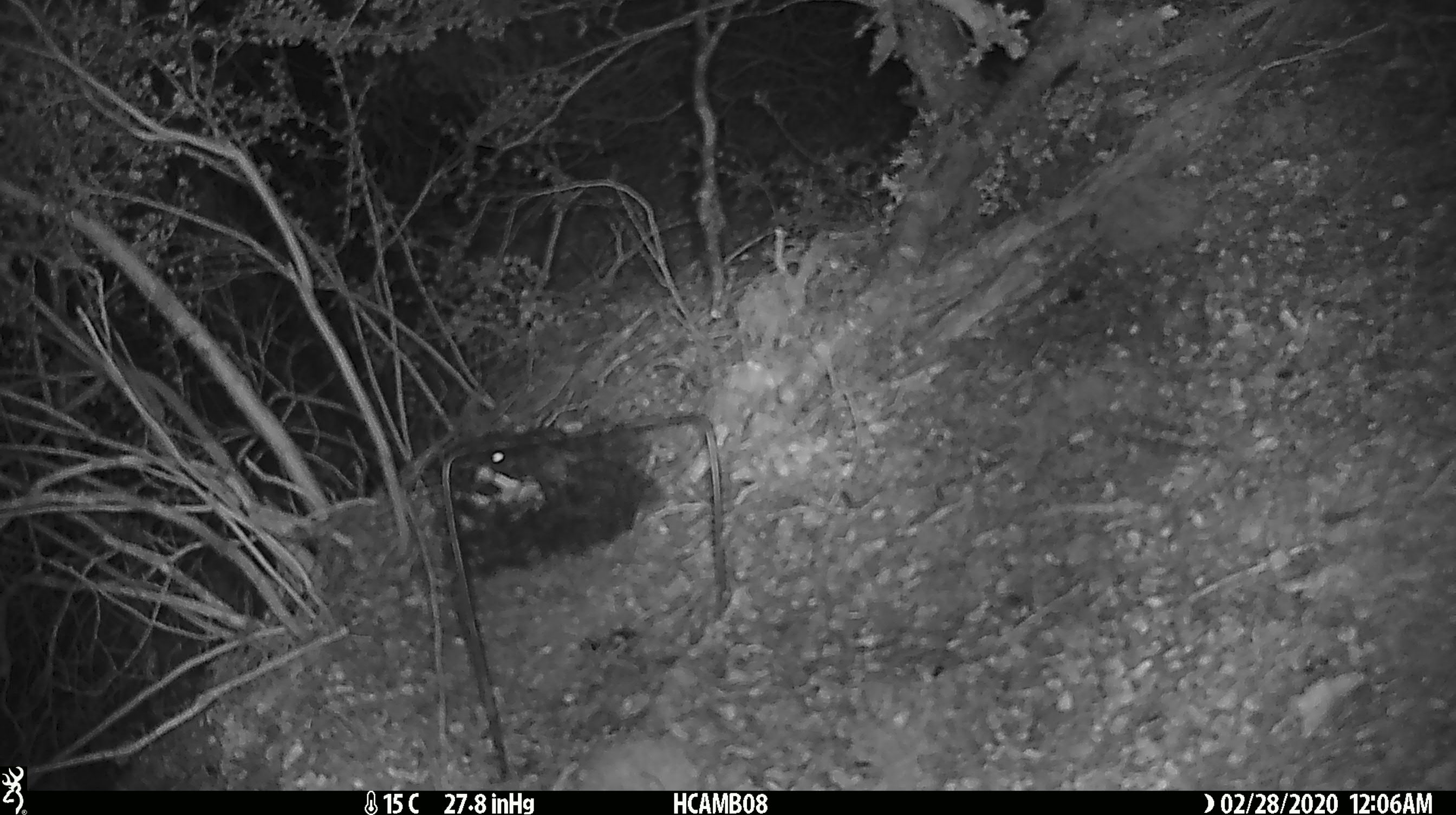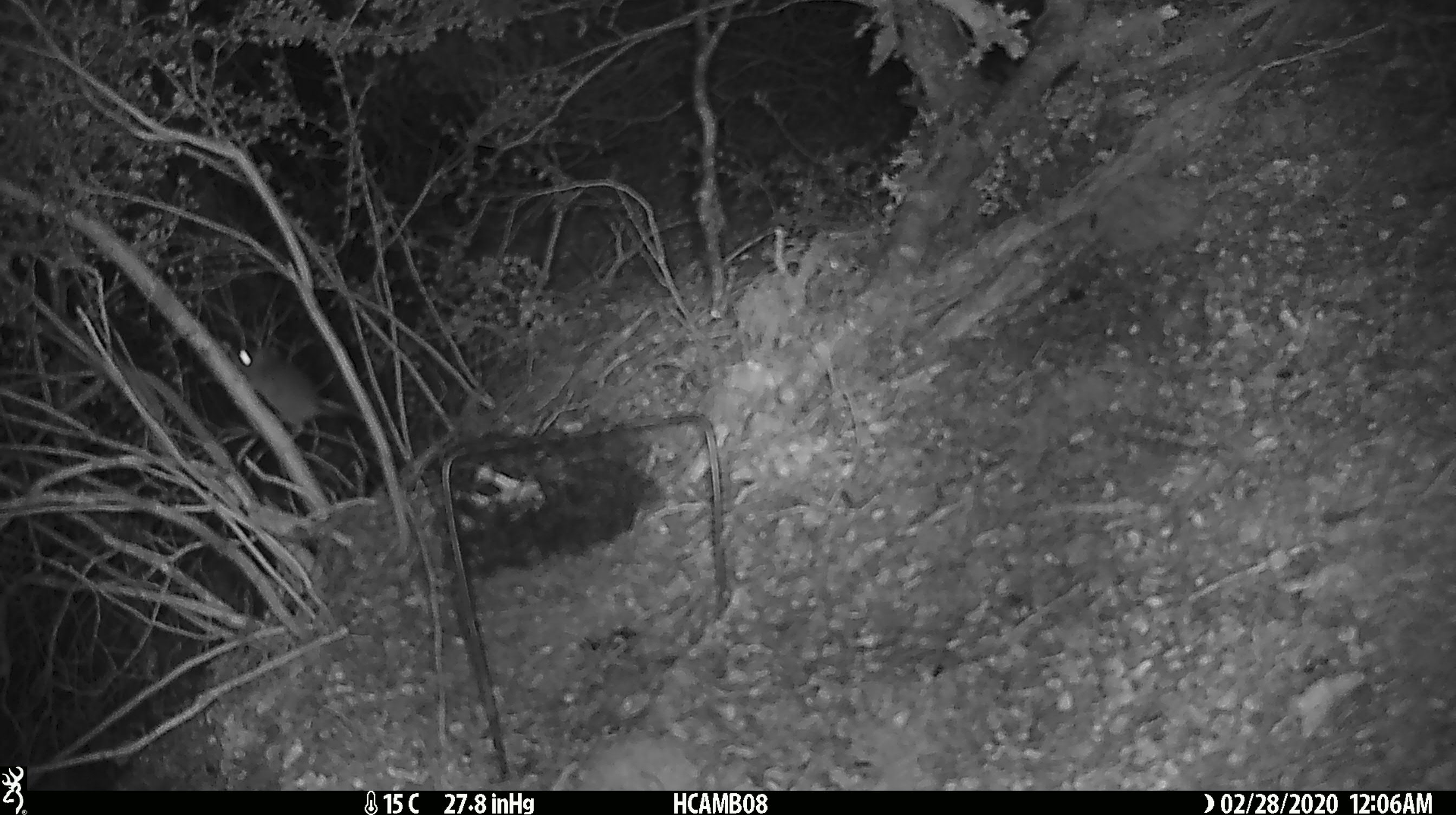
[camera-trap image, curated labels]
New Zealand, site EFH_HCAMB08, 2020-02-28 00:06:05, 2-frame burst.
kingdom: Animalia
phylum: Chordata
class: Mammalia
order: Rodentia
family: Muridae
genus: Mus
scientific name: Mus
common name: mouse